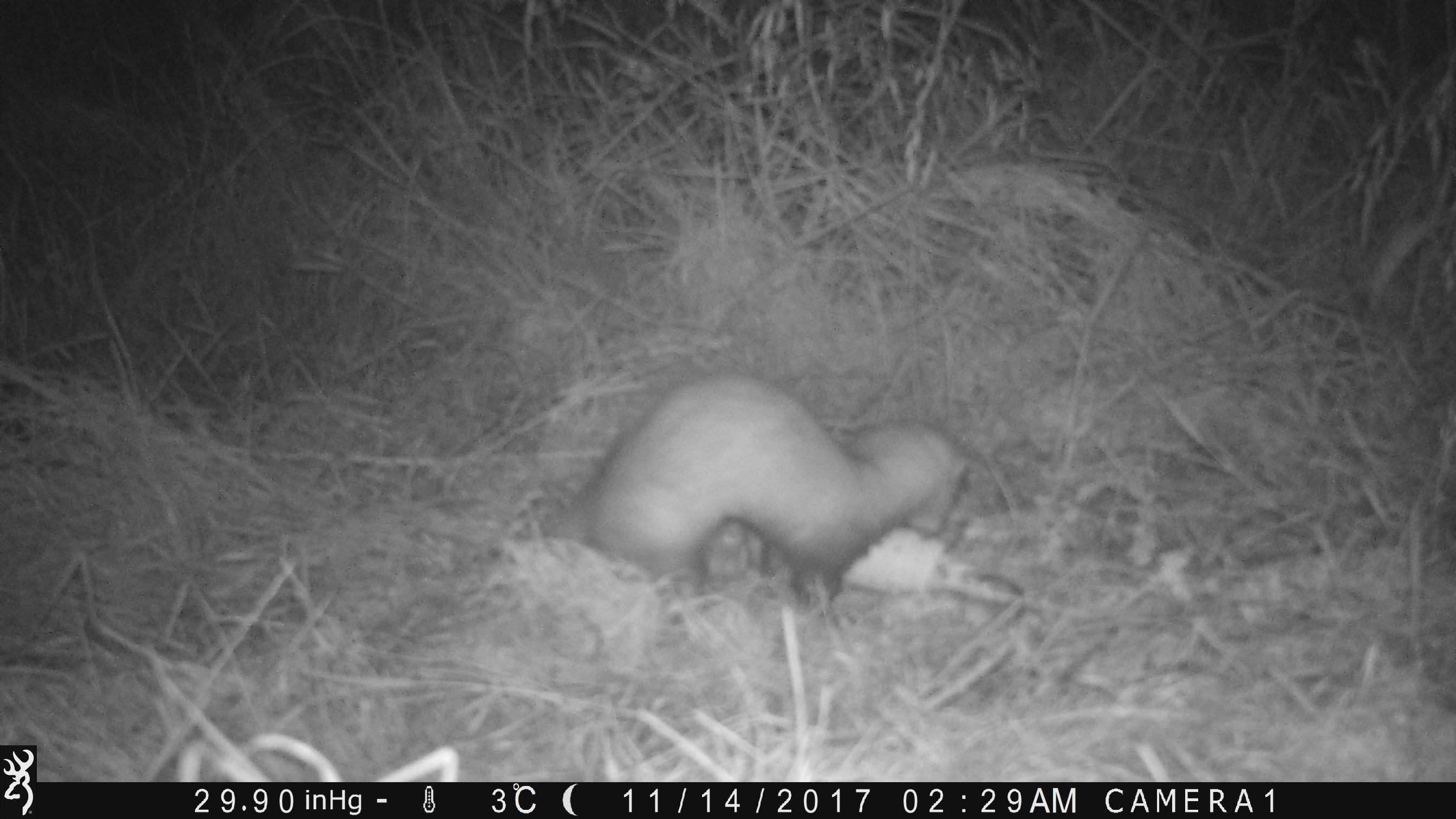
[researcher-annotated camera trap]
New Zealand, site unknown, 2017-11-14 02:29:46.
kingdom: Animalia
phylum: Chordata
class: Mammalia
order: Carnivora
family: Mustelidae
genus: Mustela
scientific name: Mustela furo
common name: ferret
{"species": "ferret (Mustela furo)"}